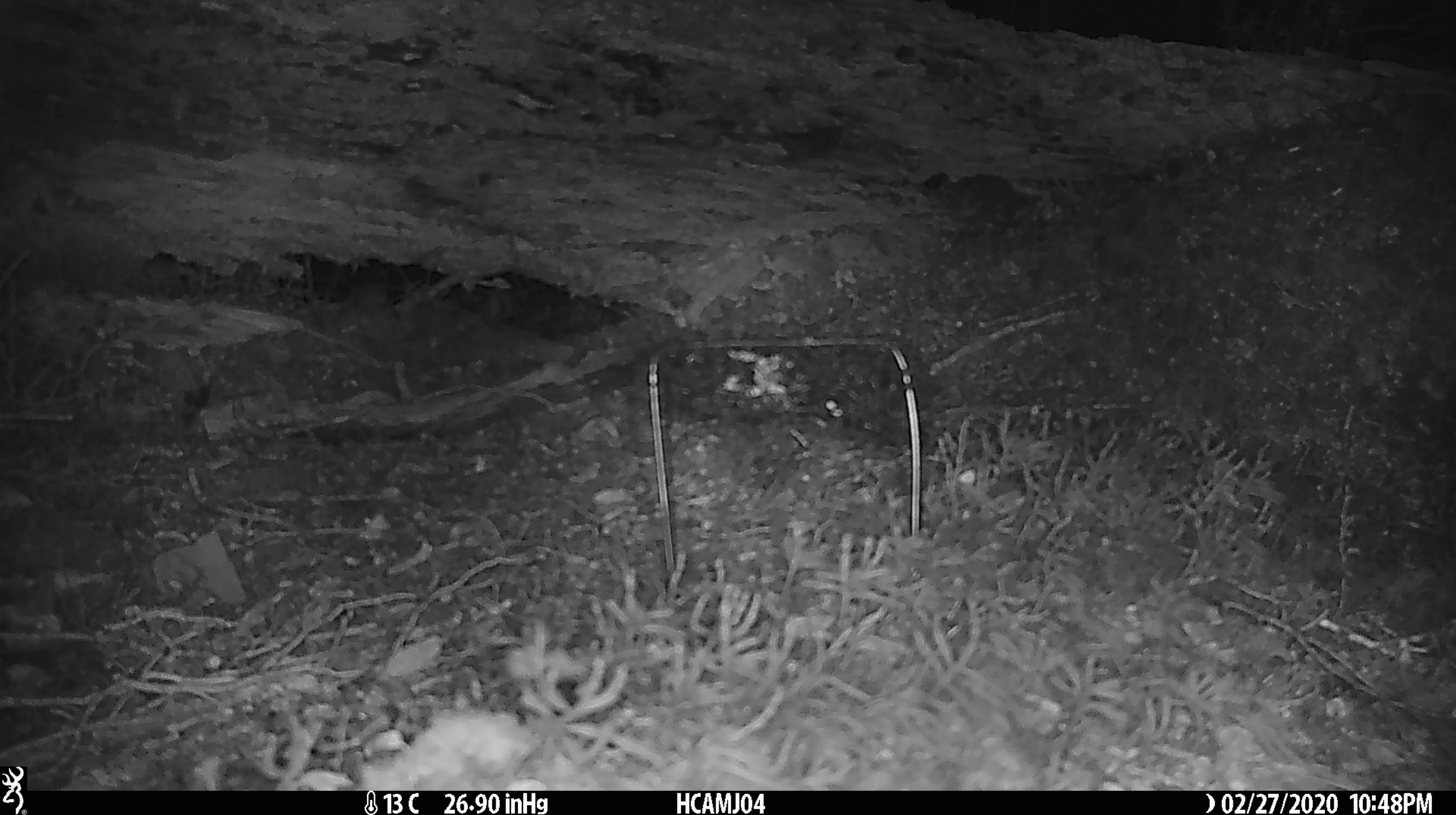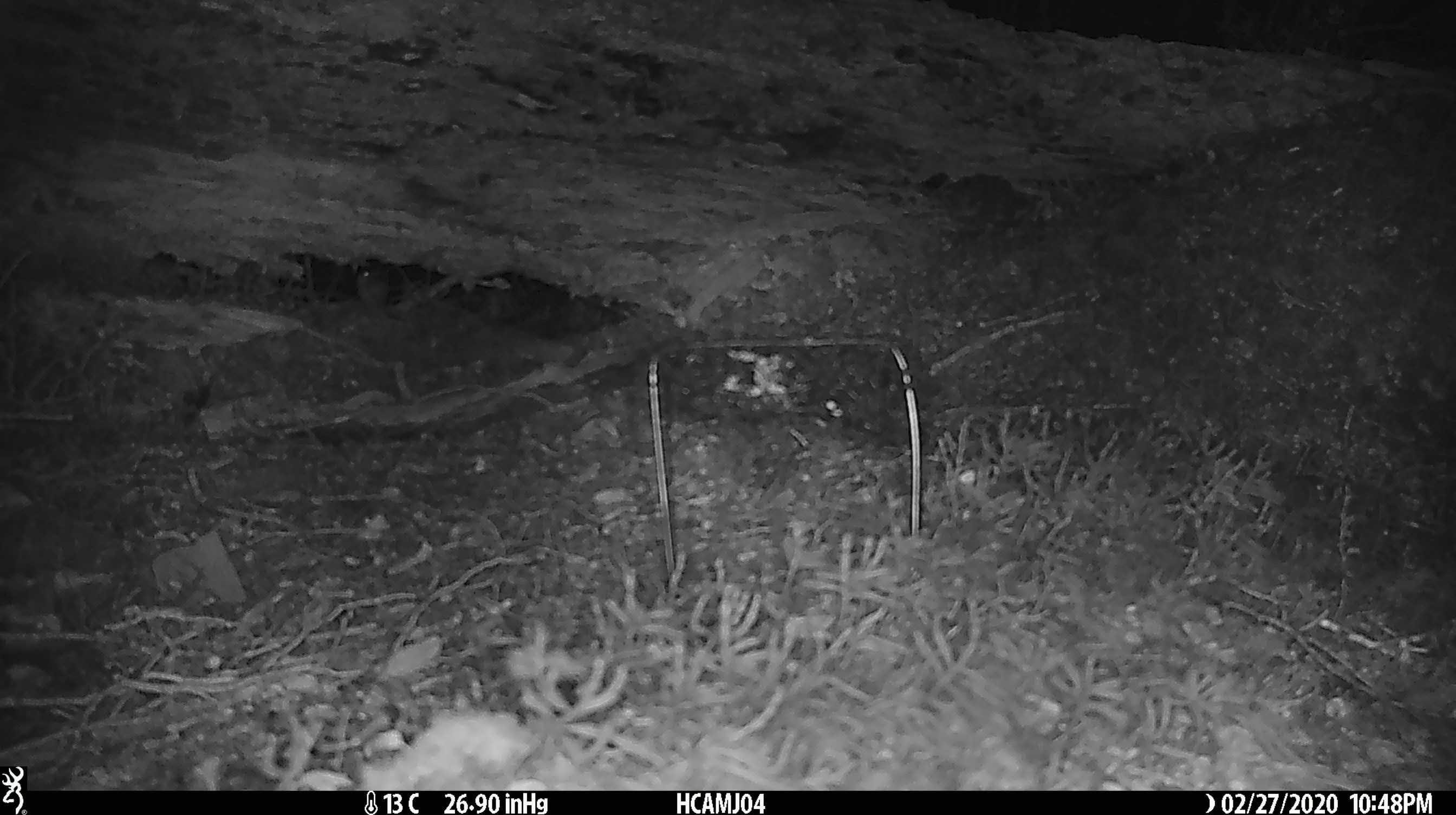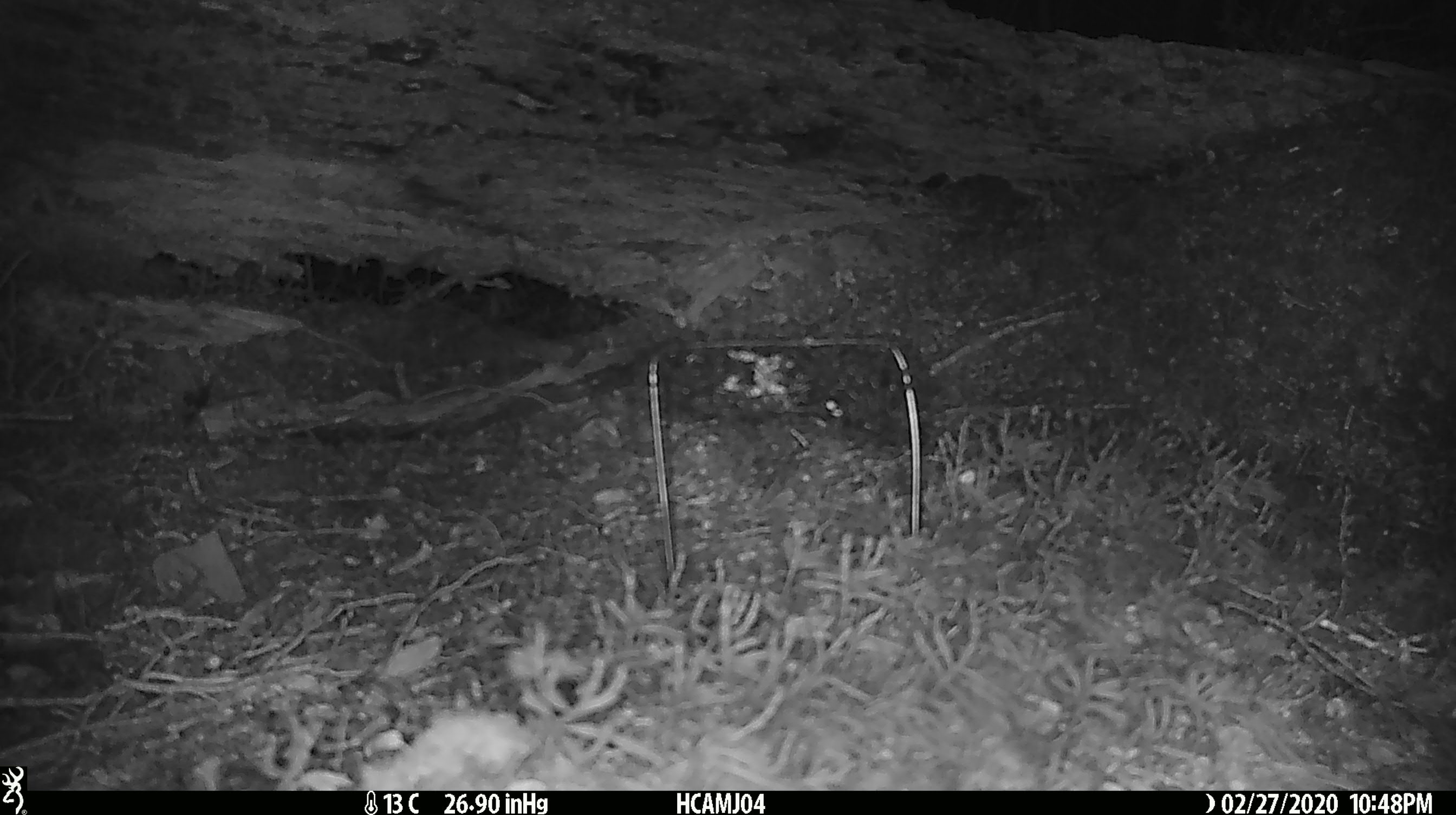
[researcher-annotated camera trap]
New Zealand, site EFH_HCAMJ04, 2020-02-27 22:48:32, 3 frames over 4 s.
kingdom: Animalia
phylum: Chordata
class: Mammalia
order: Rodentia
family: Muridae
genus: Mus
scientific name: Mus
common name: mouse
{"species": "mouse (Mus)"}